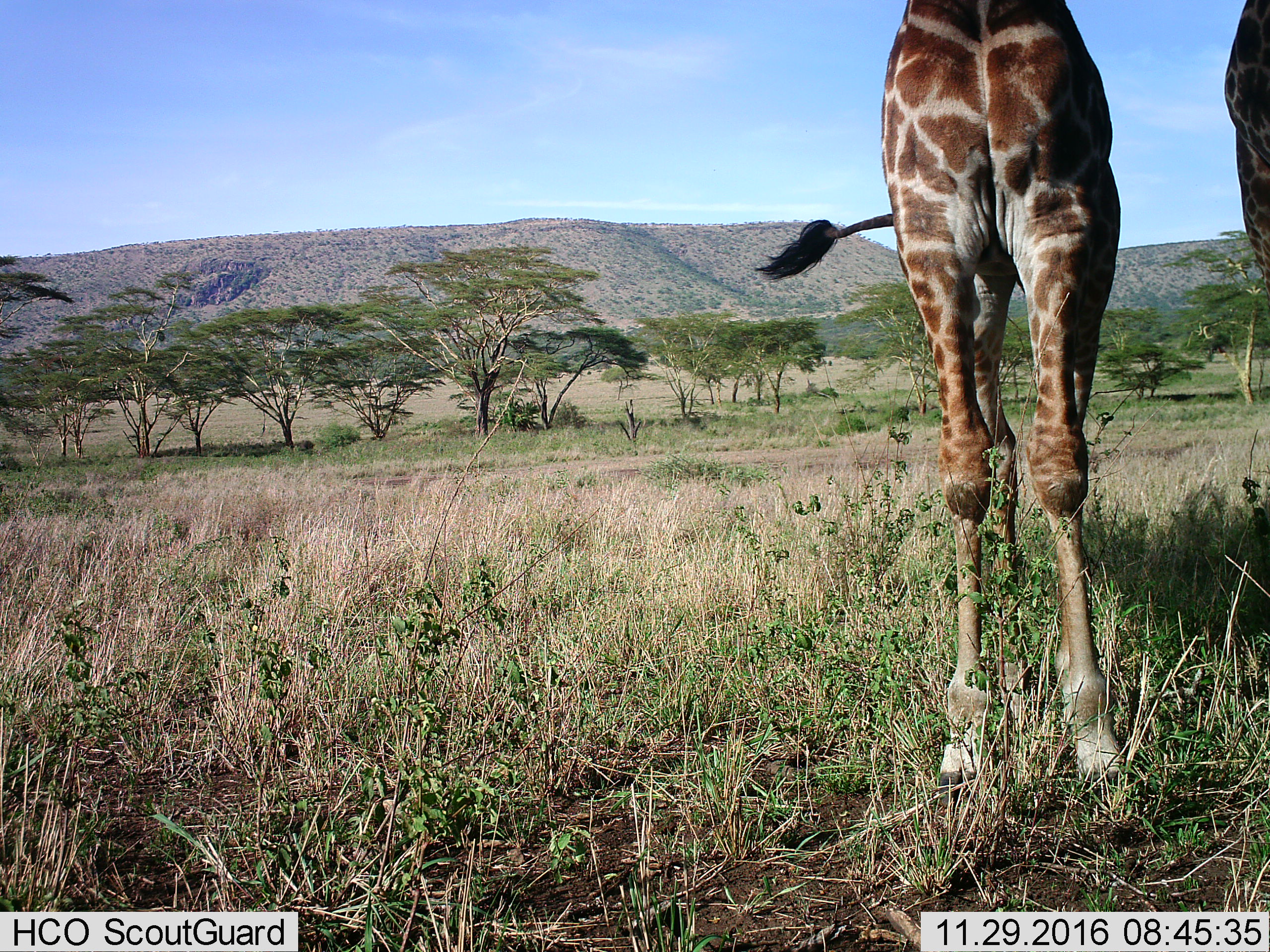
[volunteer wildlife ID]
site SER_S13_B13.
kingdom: Animalia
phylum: Chordata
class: Mammalia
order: Artiodactyla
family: Giraffidae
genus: Giraffa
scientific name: Giraffa camelopardalis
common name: giraffe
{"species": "giraffe (Giraffa camelopardalis)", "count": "2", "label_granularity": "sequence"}